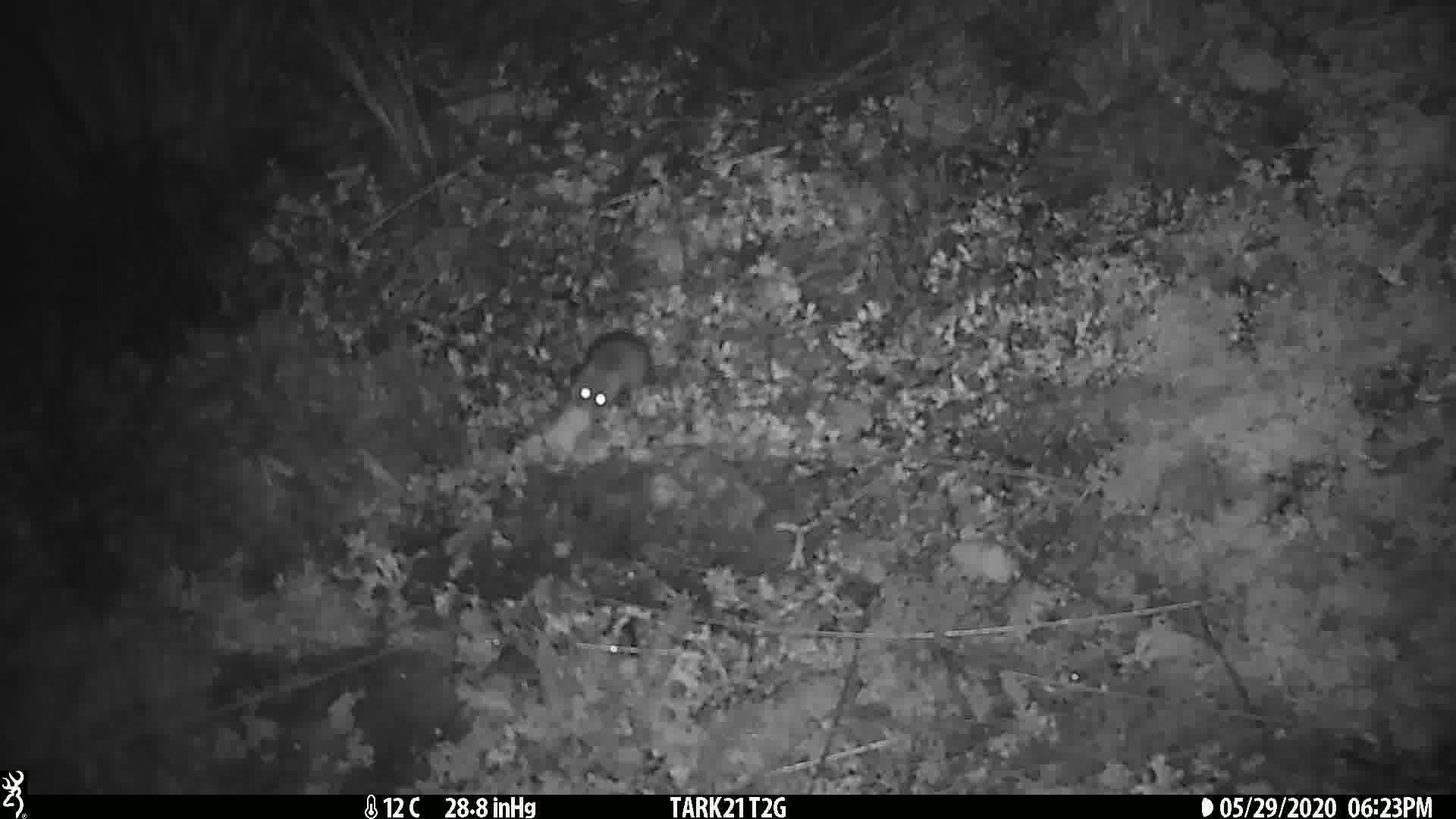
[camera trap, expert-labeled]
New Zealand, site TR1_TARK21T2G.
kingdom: Animalia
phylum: Chordata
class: Mammalia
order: Rodentia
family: Muridae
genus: Mus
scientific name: Mus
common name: mouse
Mouse (Mus).